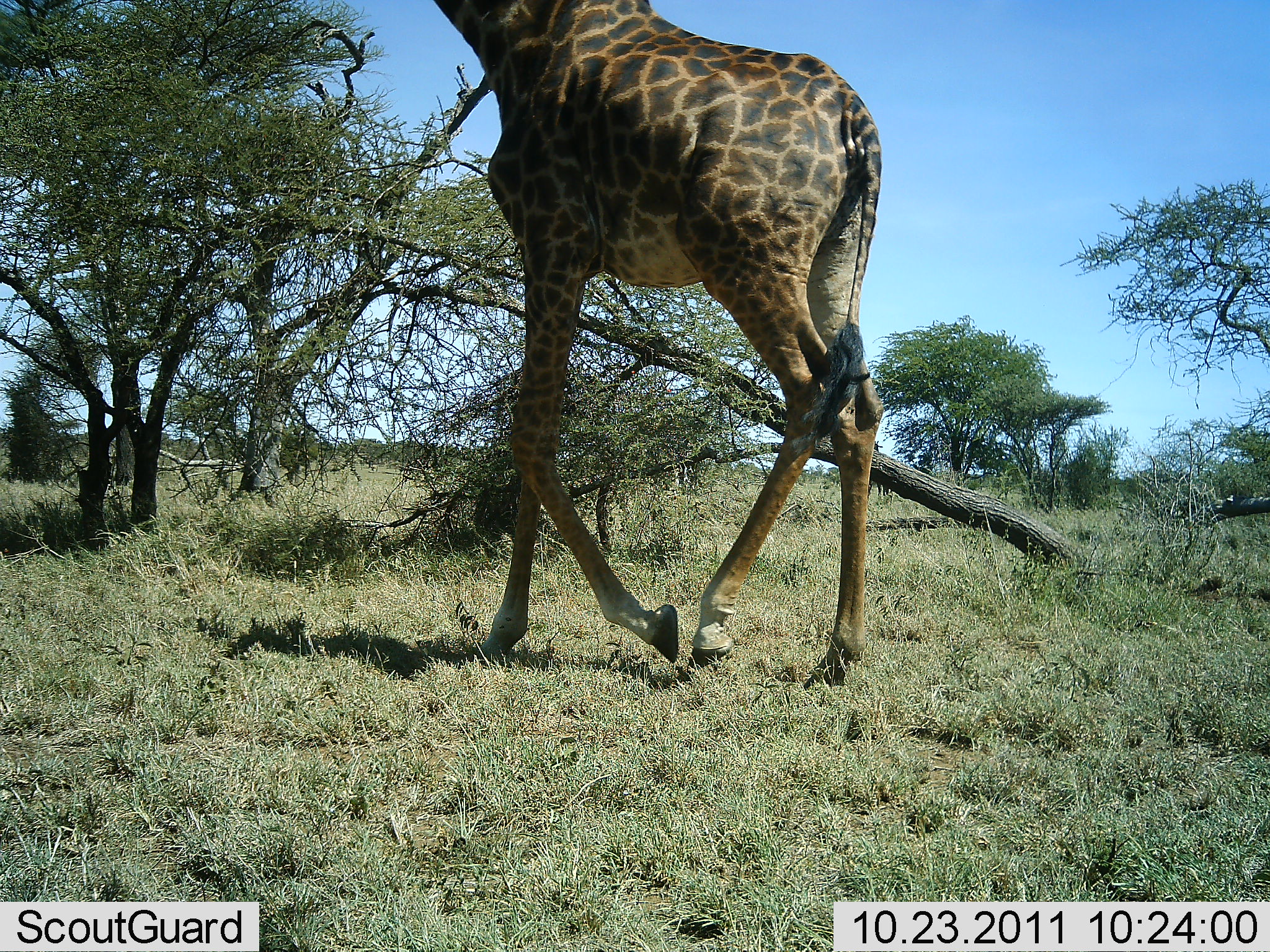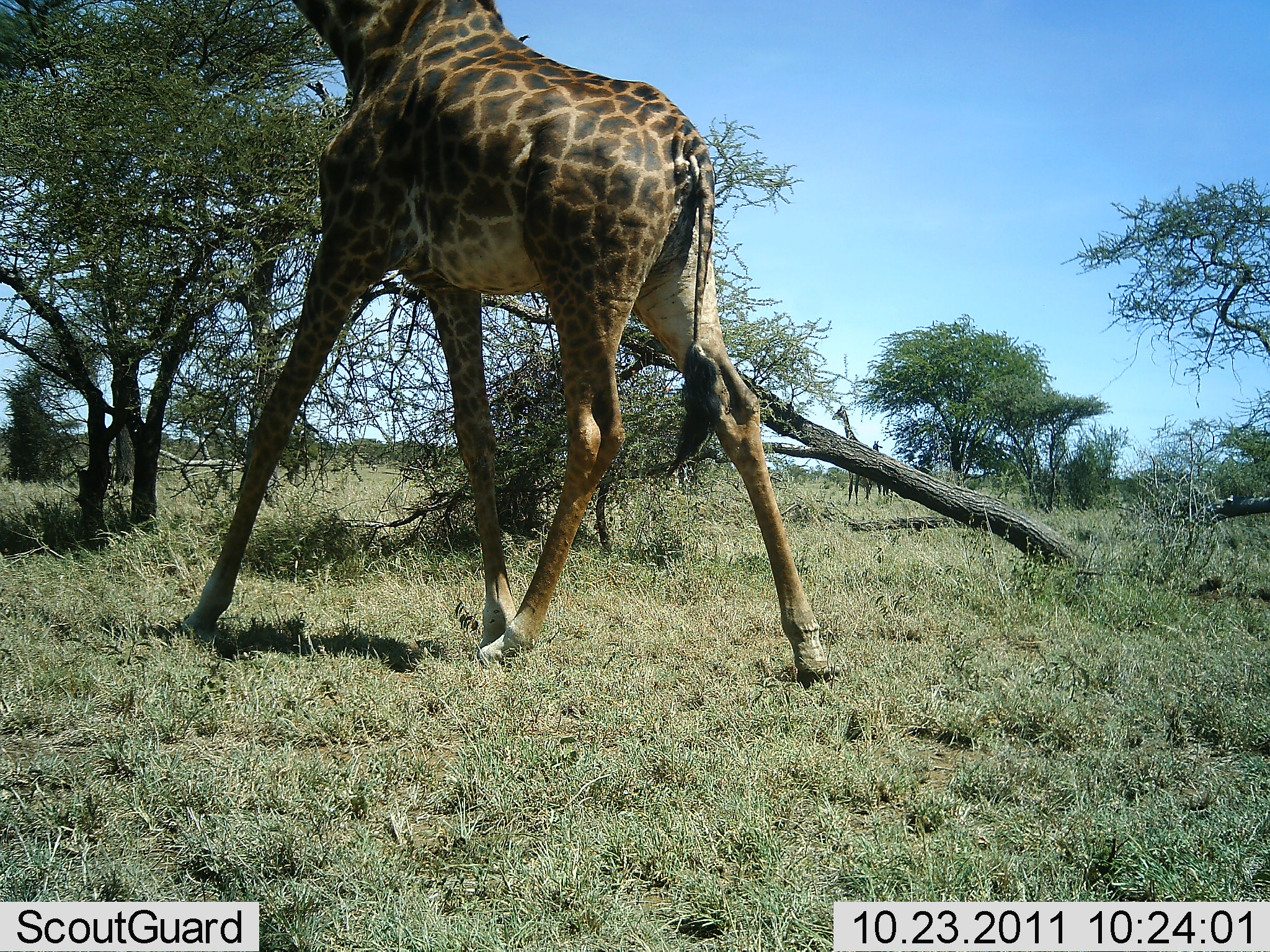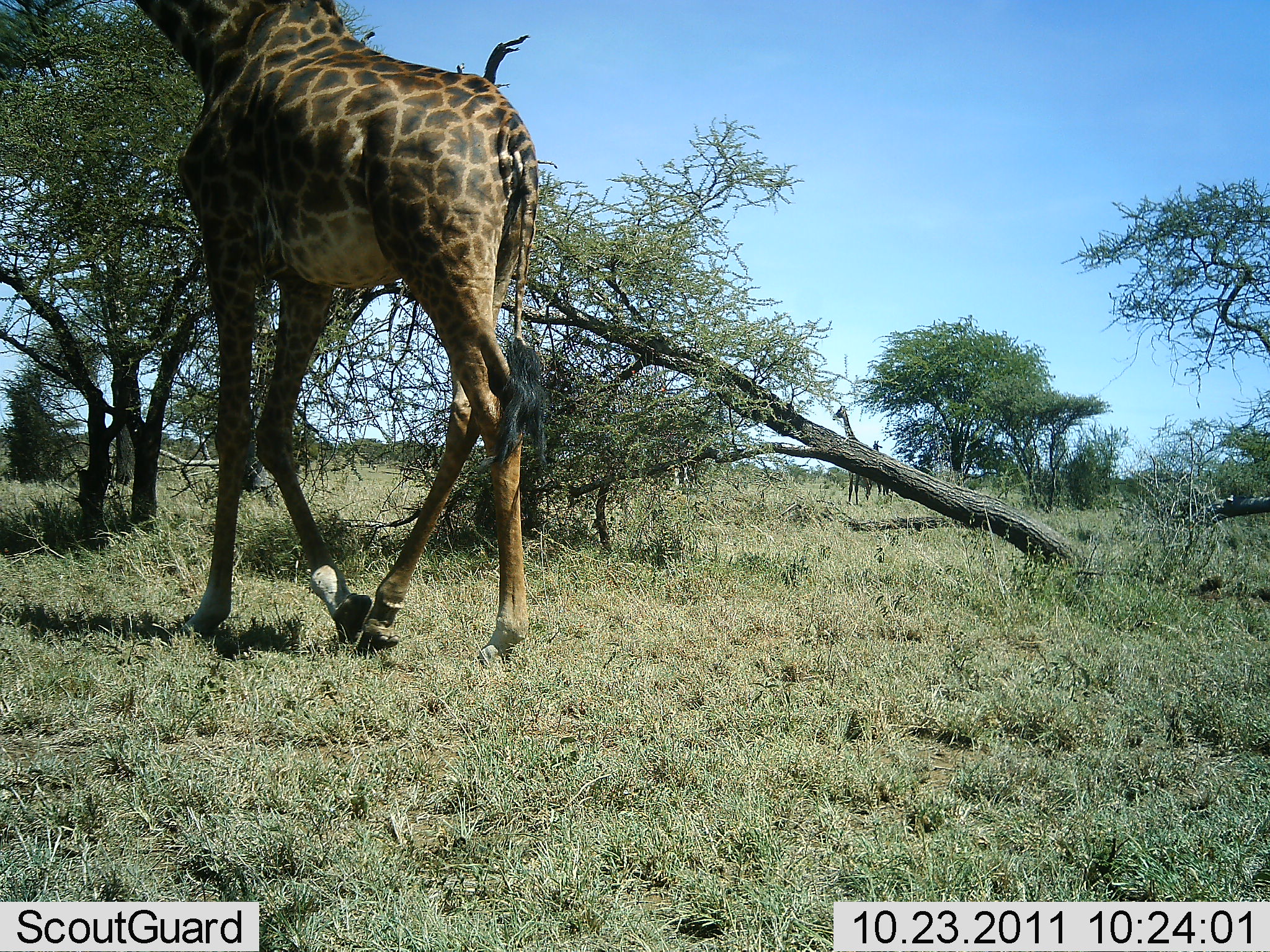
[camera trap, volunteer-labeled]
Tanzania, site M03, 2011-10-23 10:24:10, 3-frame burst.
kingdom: Animalia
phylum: Chordata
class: Mammalia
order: Artiodactyla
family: Giraffidae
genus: Giraffa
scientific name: Giraffa camelopardalis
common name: giraffe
Giraffe (Giraffa camelopardalis), count 1. Behavior (volunteer vote fractions): standing 27%, resting 0%, moving 100%, interacting 0%. Young present (vote fraction): 0%. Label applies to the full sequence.